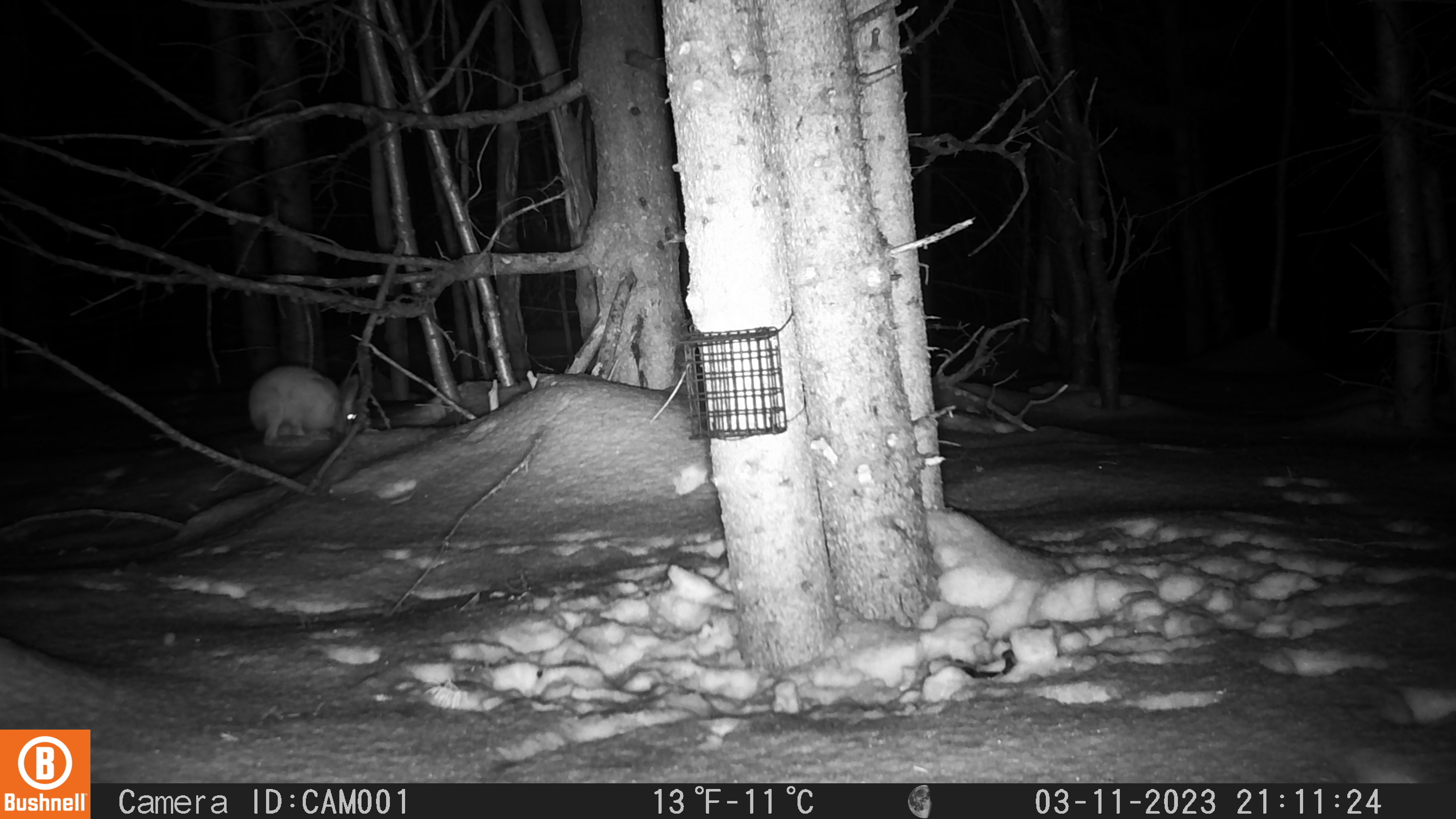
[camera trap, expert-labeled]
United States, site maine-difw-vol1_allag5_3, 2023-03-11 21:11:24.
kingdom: Animalia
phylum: Chordata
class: Mammalia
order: Lagomorpha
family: Leporidae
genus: Lepus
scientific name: Lepus americanus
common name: snowshoe hare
Snowshoe hare (Lepus americanus).